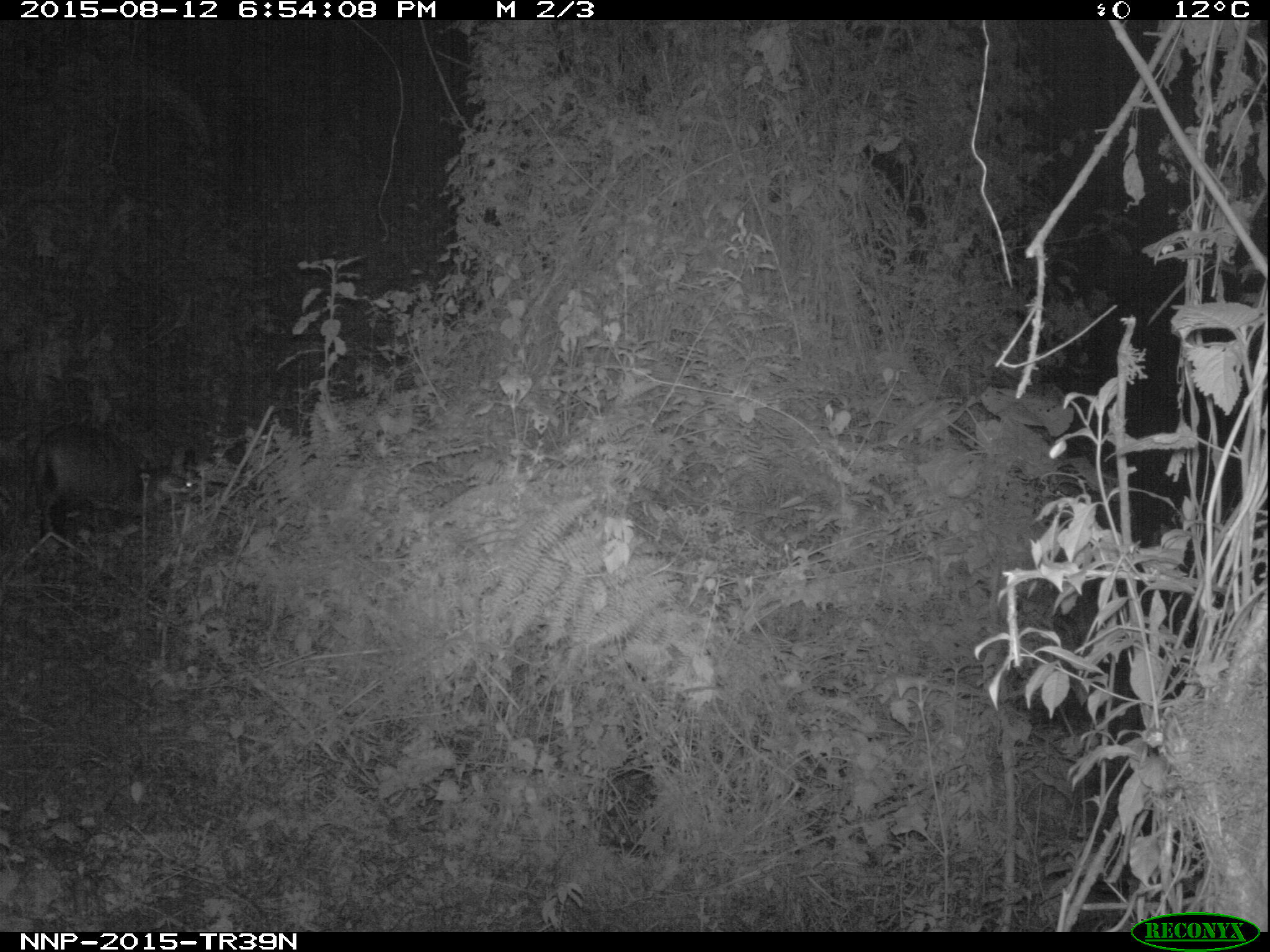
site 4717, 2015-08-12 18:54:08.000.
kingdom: Animalia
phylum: Chordata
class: Mammalia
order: Artiodactyla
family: Bovidae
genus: Cephalophus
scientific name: Cephalophus nigrifrons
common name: black-fronted duiker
Cephalophus nigrifrons (black-fronted duiker), count 1.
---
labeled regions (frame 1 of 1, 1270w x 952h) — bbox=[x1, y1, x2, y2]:
cephalophus nigrifrons: bbox=[28, 419, 200, 552]